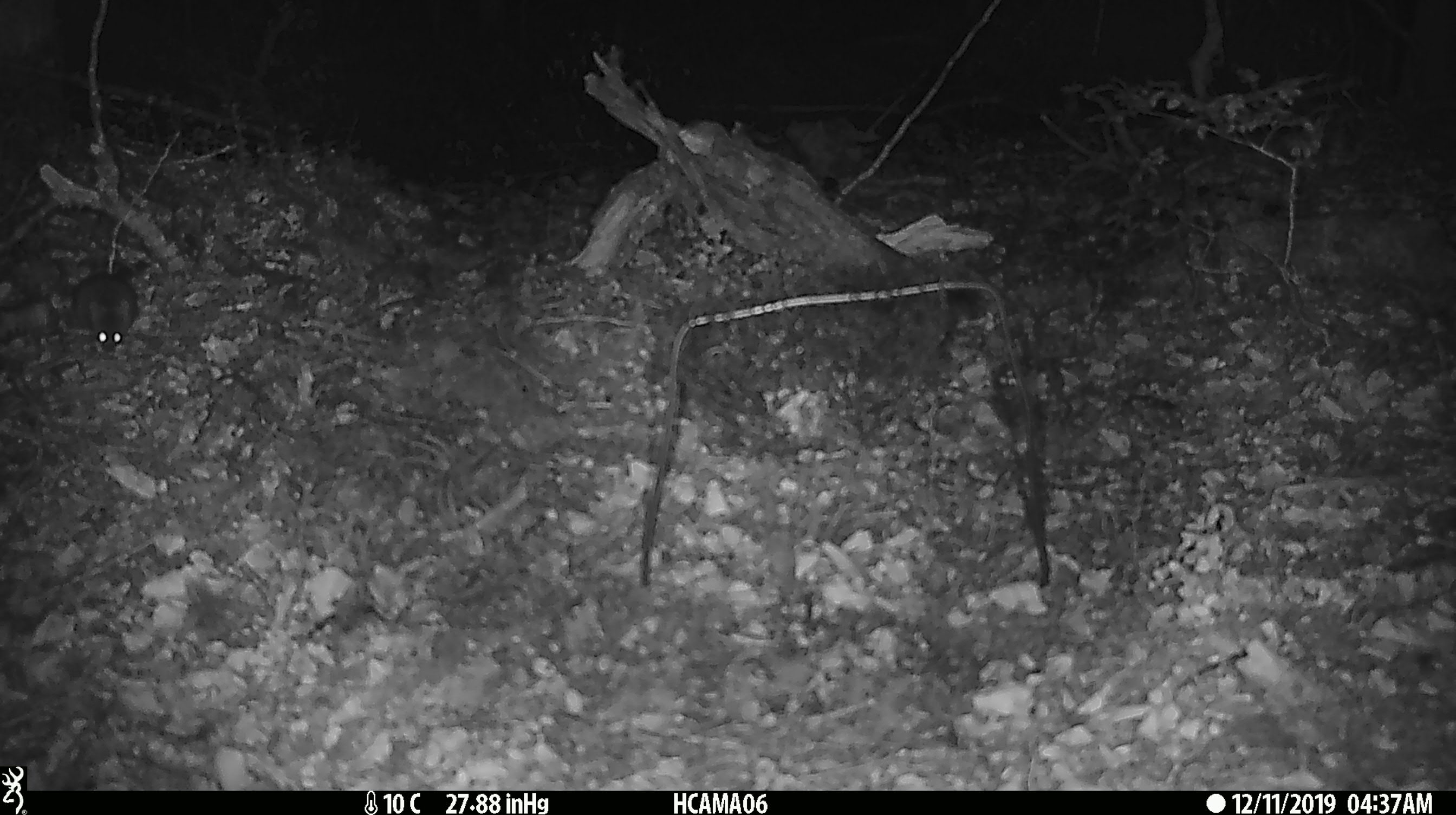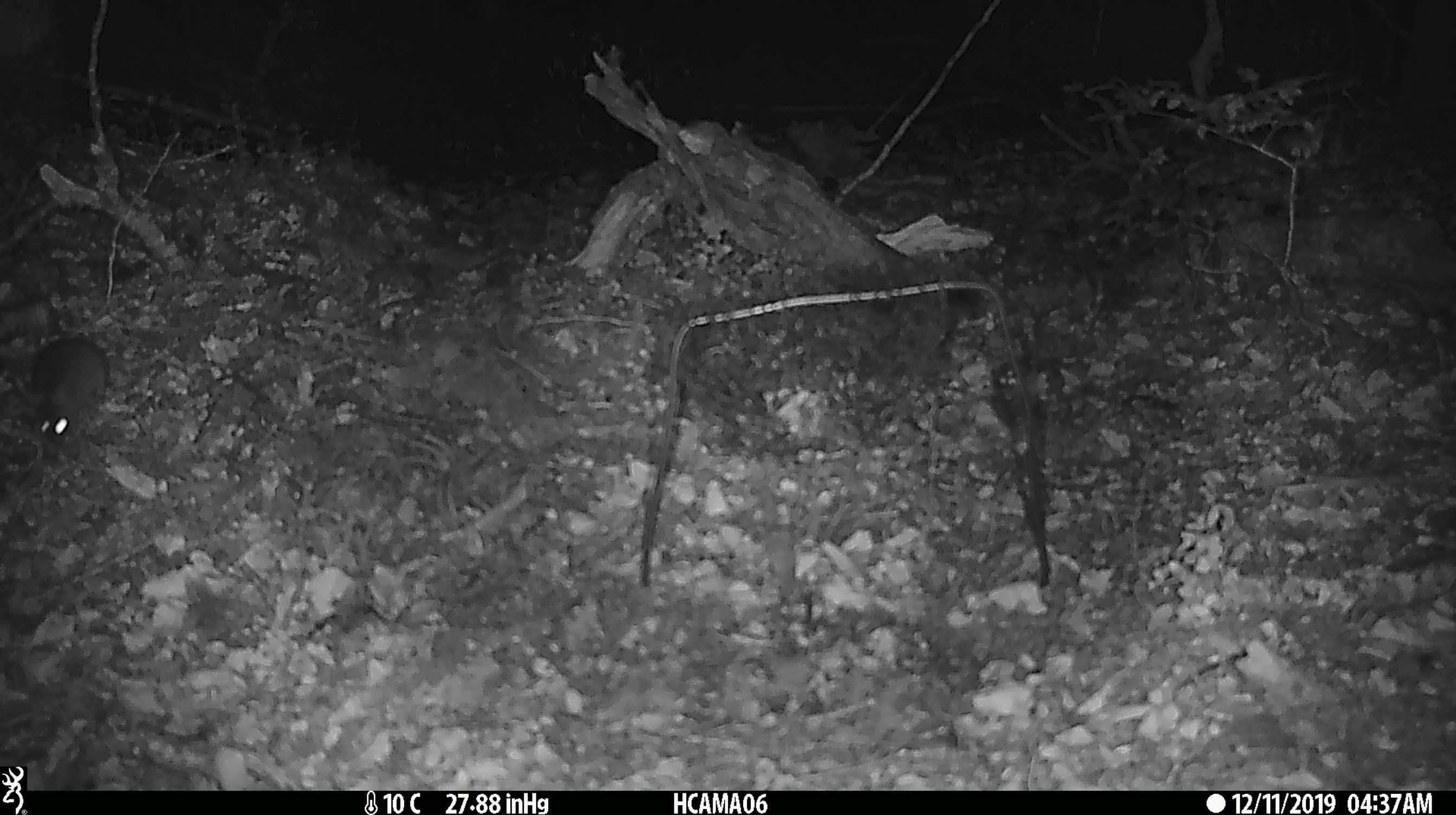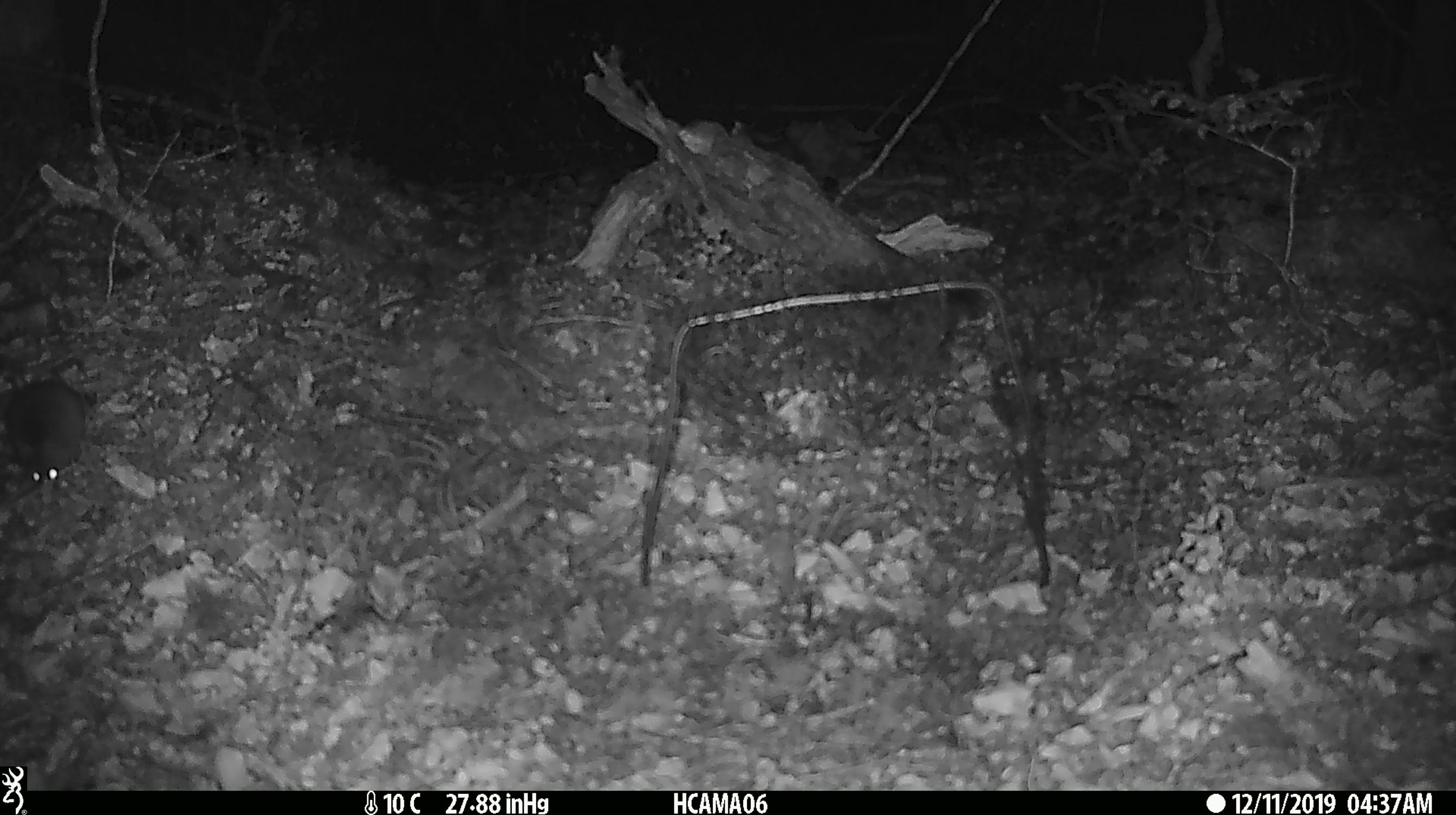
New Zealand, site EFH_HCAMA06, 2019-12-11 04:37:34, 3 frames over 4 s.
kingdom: Animalia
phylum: Chordata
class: Mammalia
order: Rodentia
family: Muridae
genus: Mus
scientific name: Mus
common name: mouse